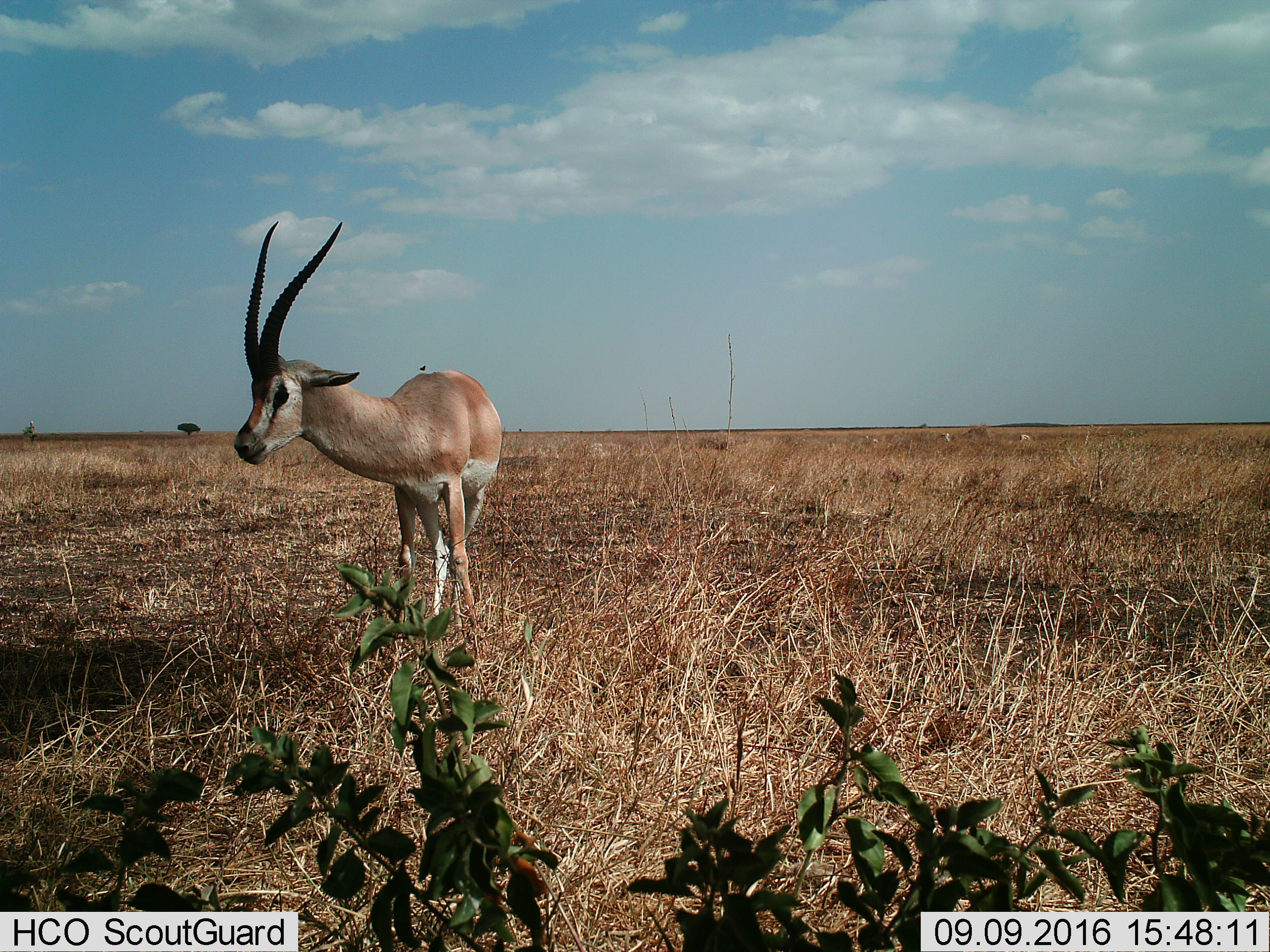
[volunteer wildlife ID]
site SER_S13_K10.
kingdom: Animalia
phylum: Chordata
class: Mammalia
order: Artiodactyla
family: Bovidae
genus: Nanger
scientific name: Nanger granti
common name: grant's gazelle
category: gazellegrants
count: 1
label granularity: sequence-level